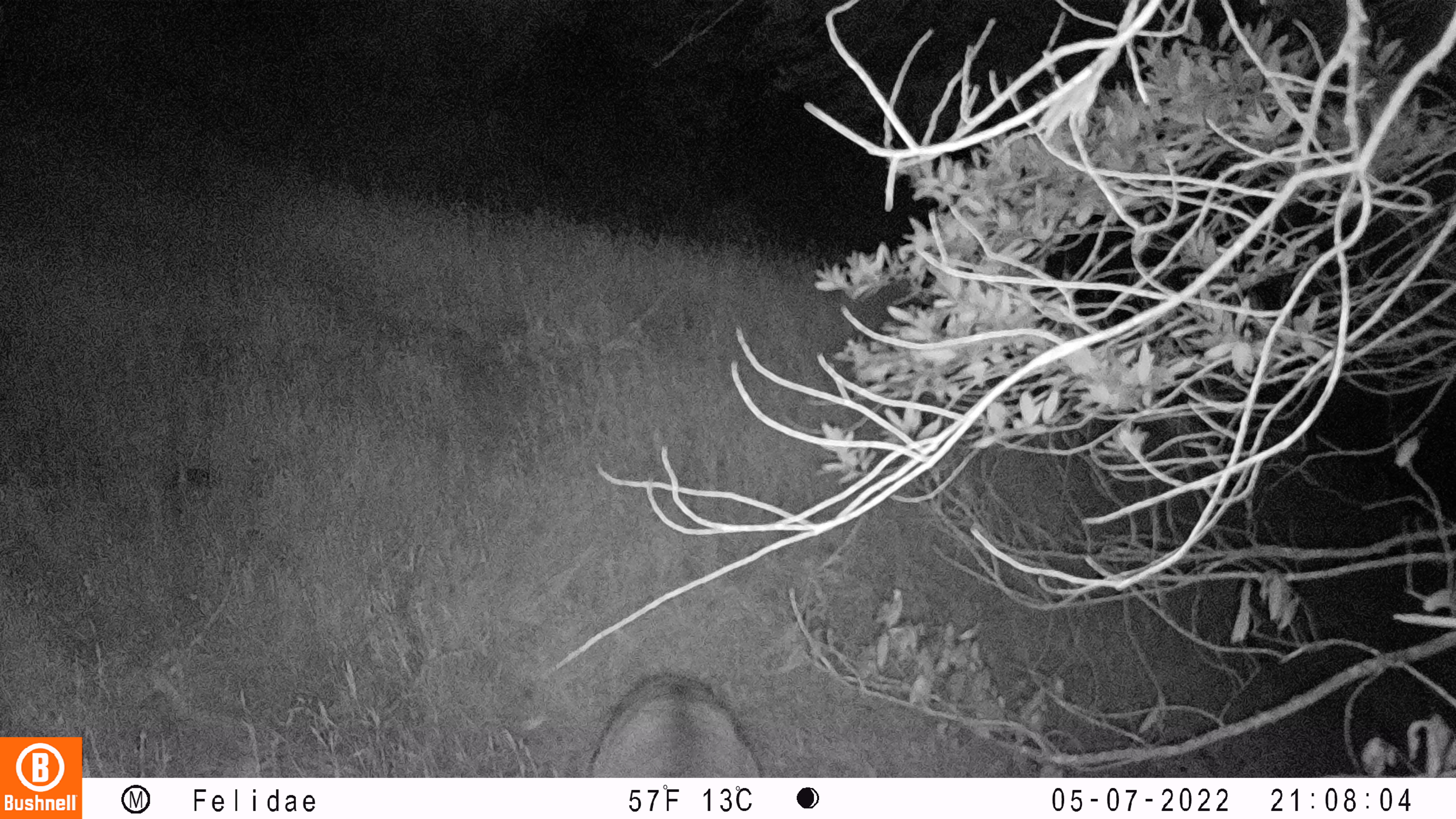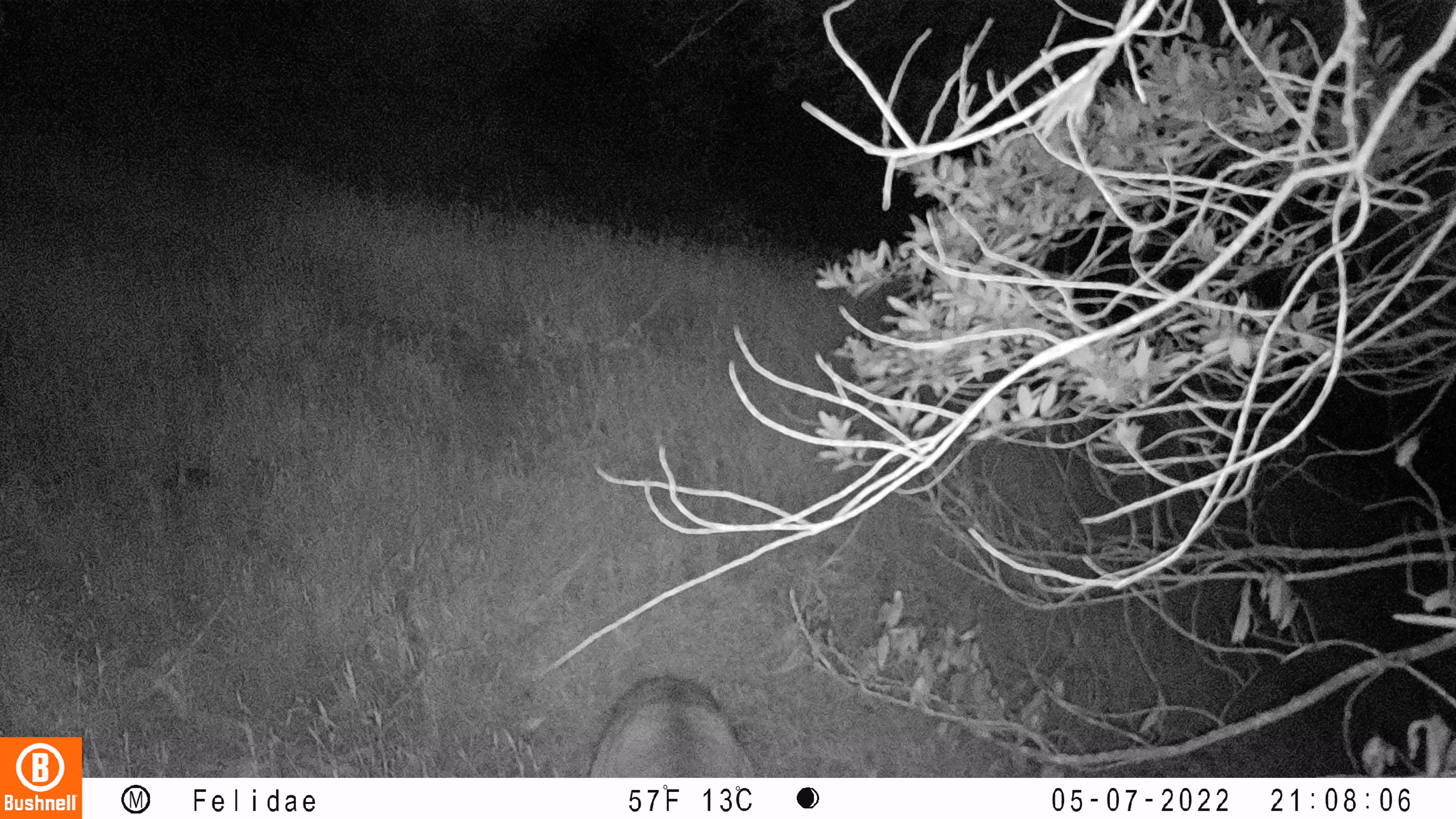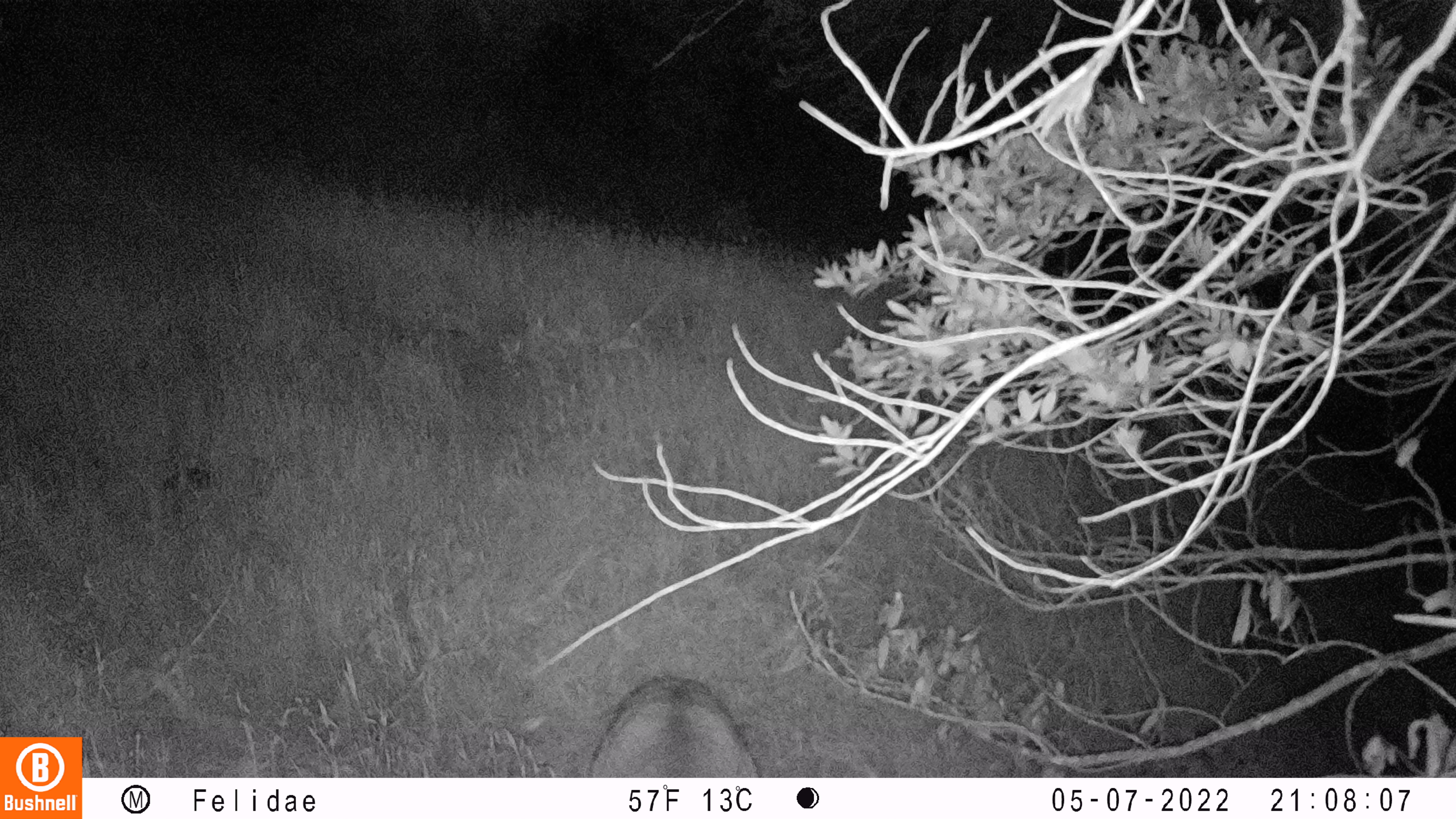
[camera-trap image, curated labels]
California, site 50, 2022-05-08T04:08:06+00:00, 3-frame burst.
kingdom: Animalia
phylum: Chordata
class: Mammalia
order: Artiodactyla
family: Cervidae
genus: Odocoileus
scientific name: Odocoileus hemionus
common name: mule deer